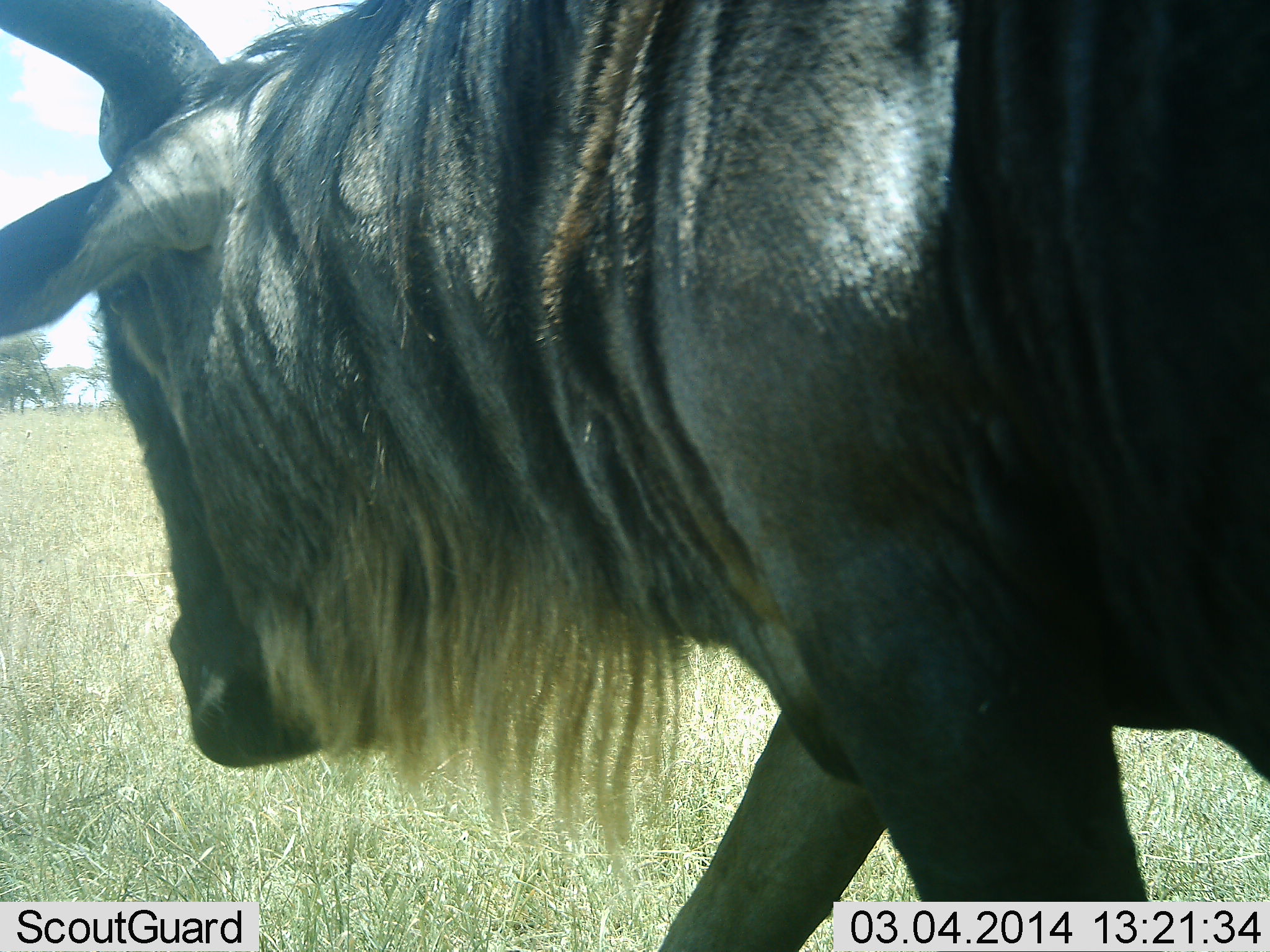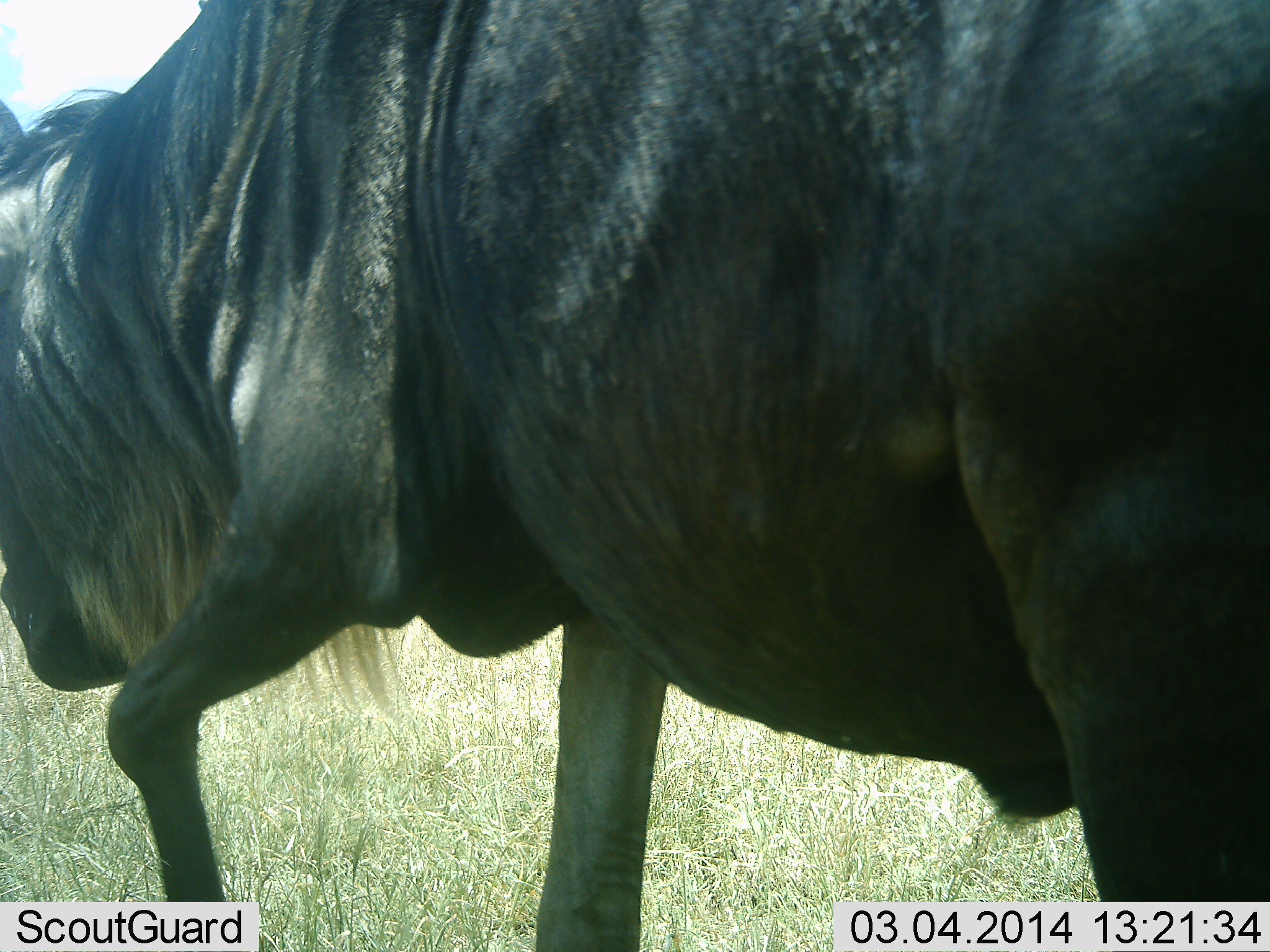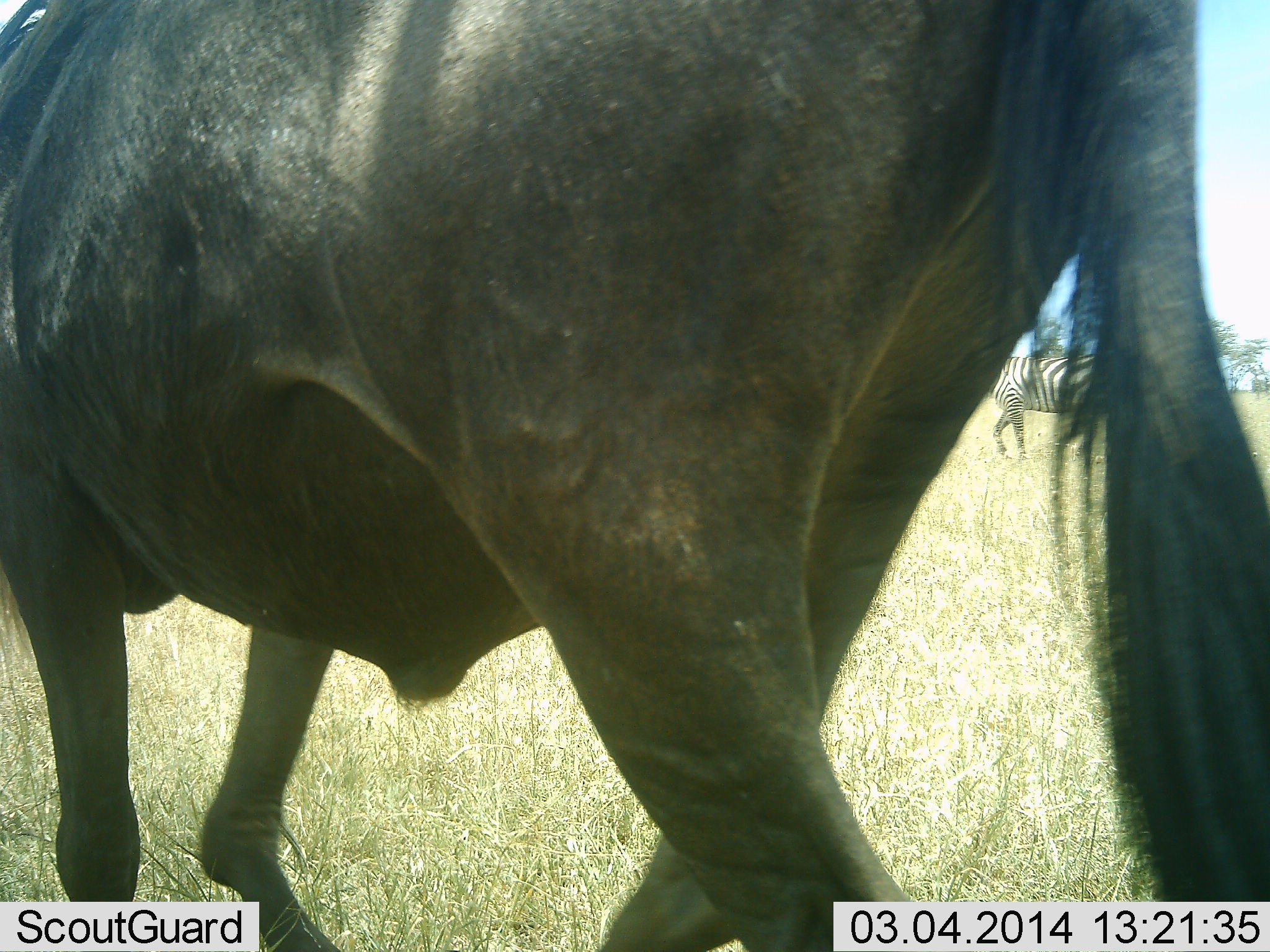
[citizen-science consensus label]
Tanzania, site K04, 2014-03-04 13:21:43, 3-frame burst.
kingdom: Animalia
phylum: Chordata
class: Mammalia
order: Artiodactyla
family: Bovidae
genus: Connochaetes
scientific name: Connochaetes taurinus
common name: blue wildebeest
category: wildebeest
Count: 1.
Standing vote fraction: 0%.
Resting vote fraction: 0%.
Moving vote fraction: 100%.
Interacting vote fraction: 0%.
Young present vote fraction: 0%.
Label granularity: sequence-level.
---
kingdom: Animalia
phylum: Chordata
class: Mammalia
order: Perissodactyla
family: Equidae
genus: Equus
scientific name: Equus quagga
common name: plains zebra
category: zebra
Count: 1.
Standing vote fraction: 10%.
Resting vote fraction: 0%.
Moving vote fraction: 90%.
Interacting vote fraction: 0%.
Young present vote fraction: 0%.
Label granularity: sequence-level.